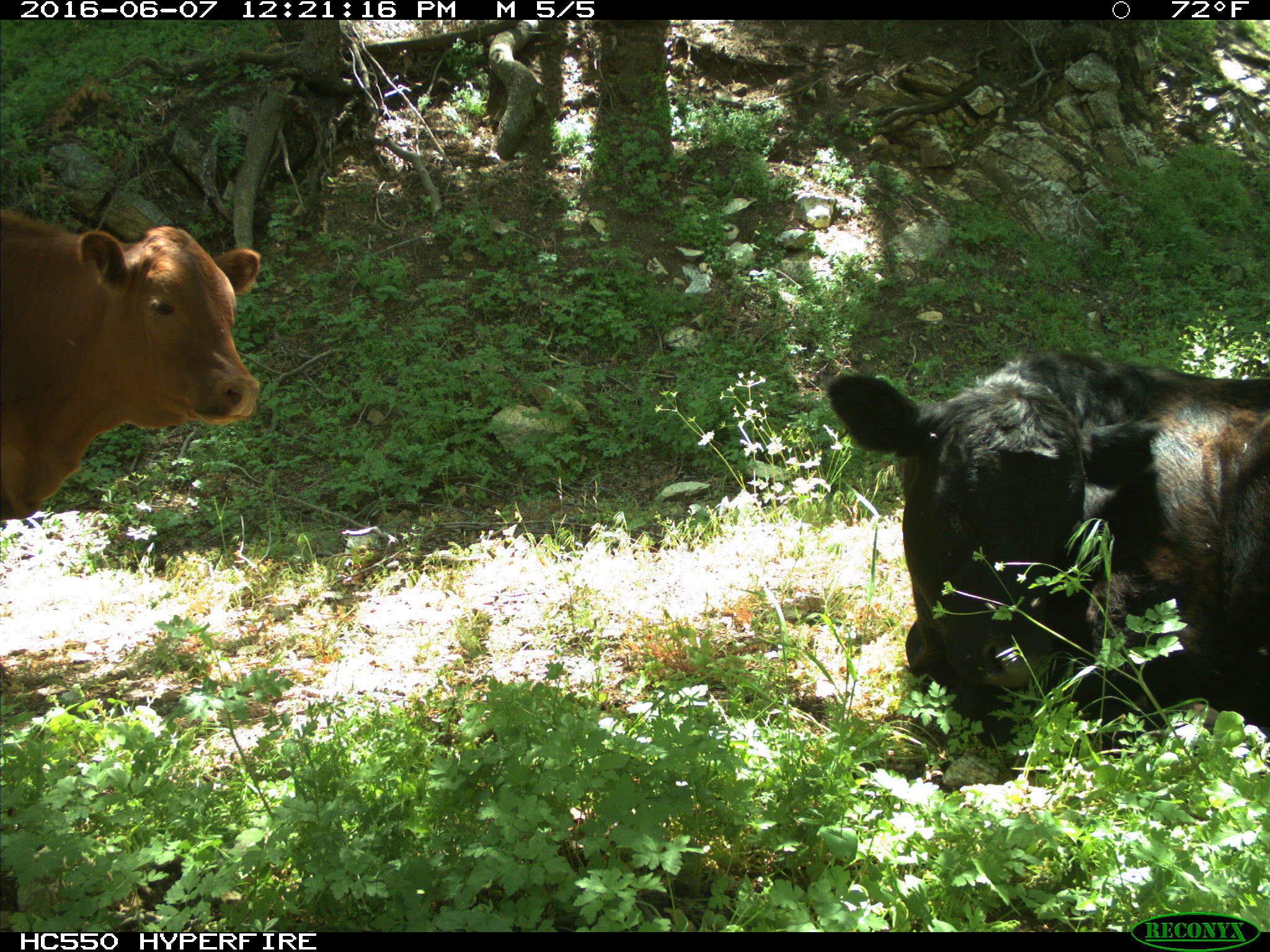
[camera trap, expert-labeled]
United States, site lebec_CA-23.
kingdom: Animalia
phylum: Chordata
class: Mammalia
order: Artiodactyla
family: Bovidae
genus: Bos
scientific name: Bos taurus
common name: domestic cow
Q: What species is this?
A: Bos taurus (domestic cow).